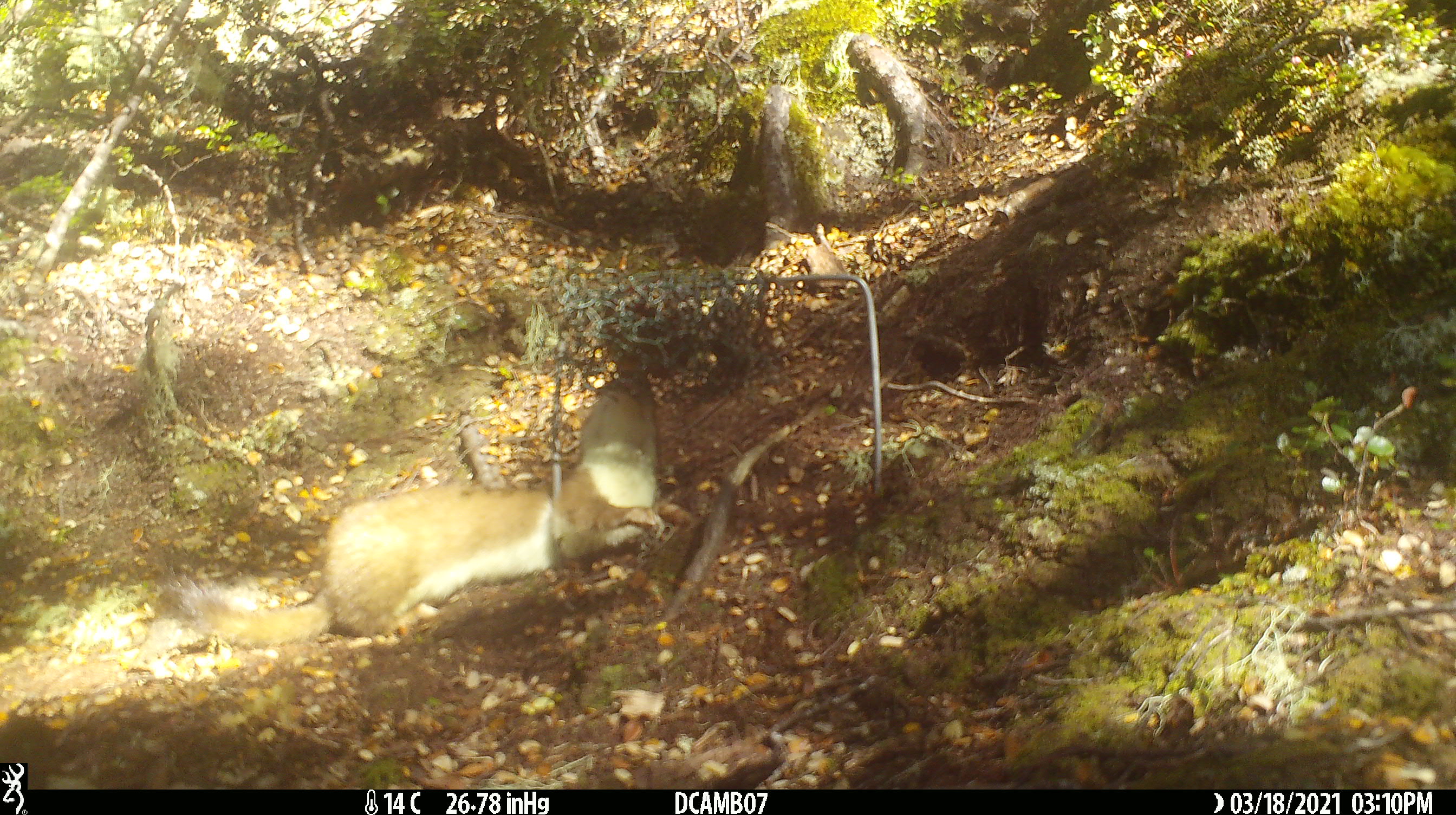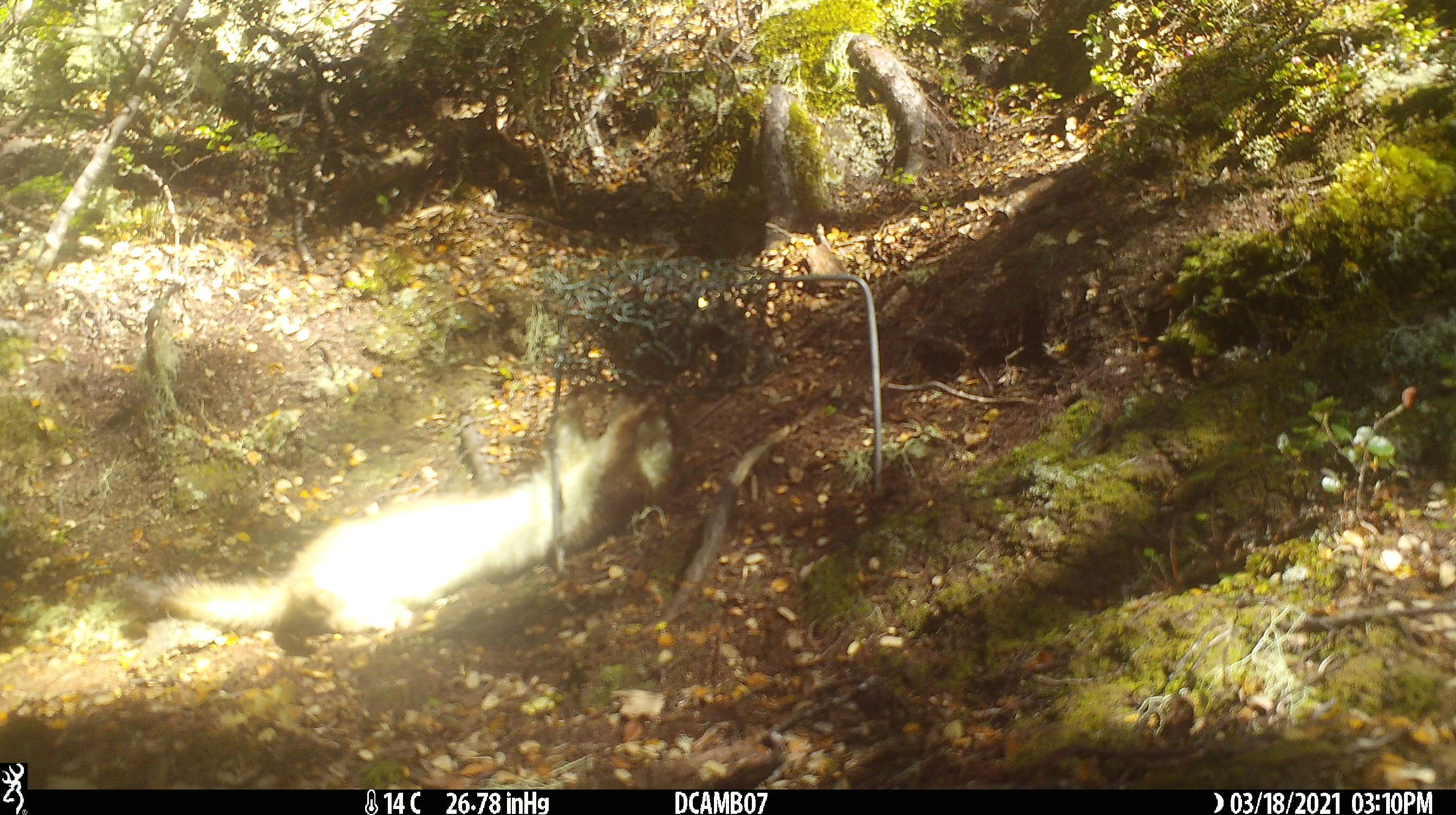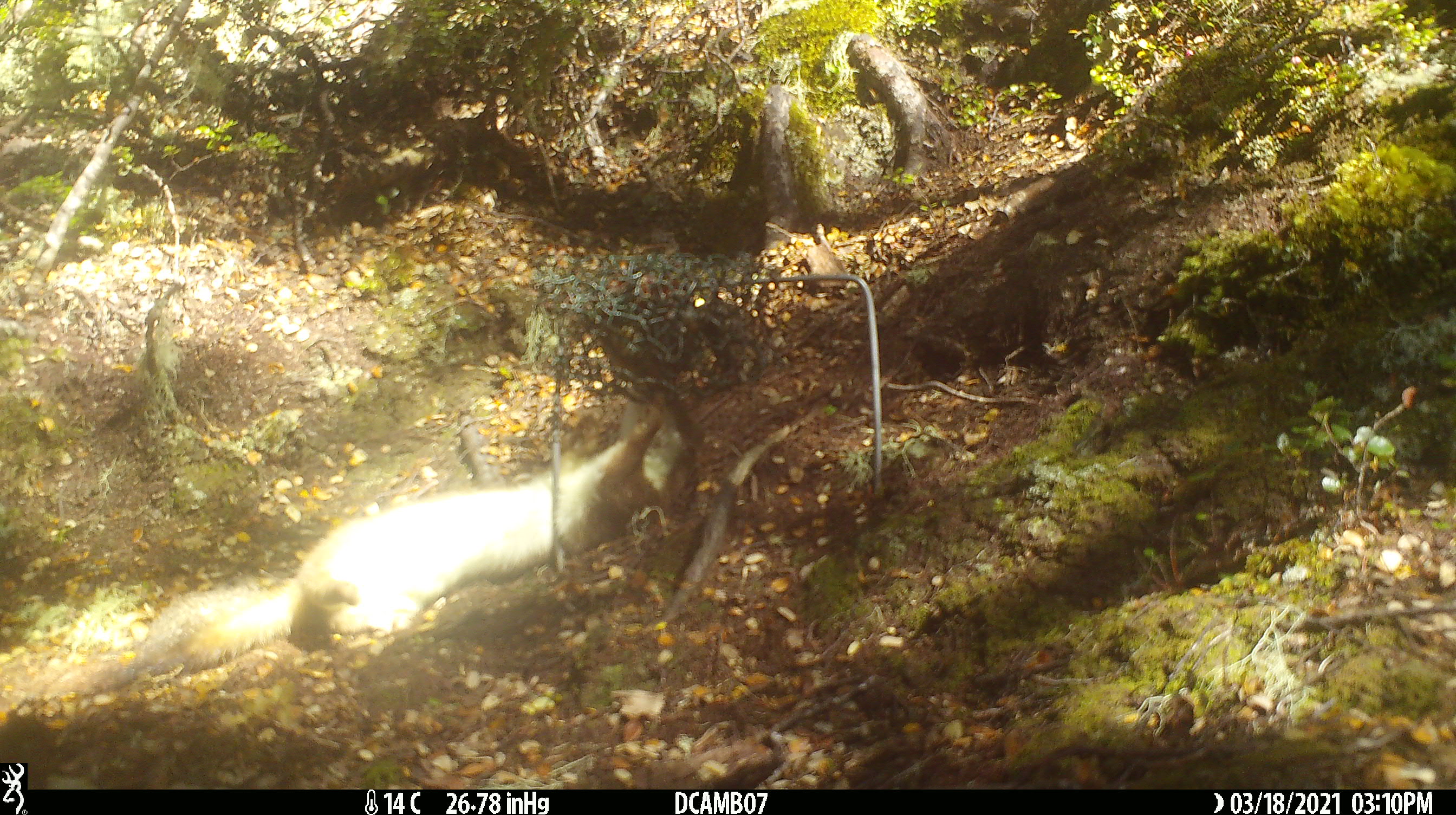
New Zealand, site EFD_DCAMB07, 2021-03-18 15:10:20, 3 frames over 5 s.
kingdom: Animalia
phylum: Chordata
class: Mammalia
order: Carnivora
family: Mustelidae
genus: Mustela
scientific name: Mustela erminea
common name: stoat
Stoat (Mustela erminea).